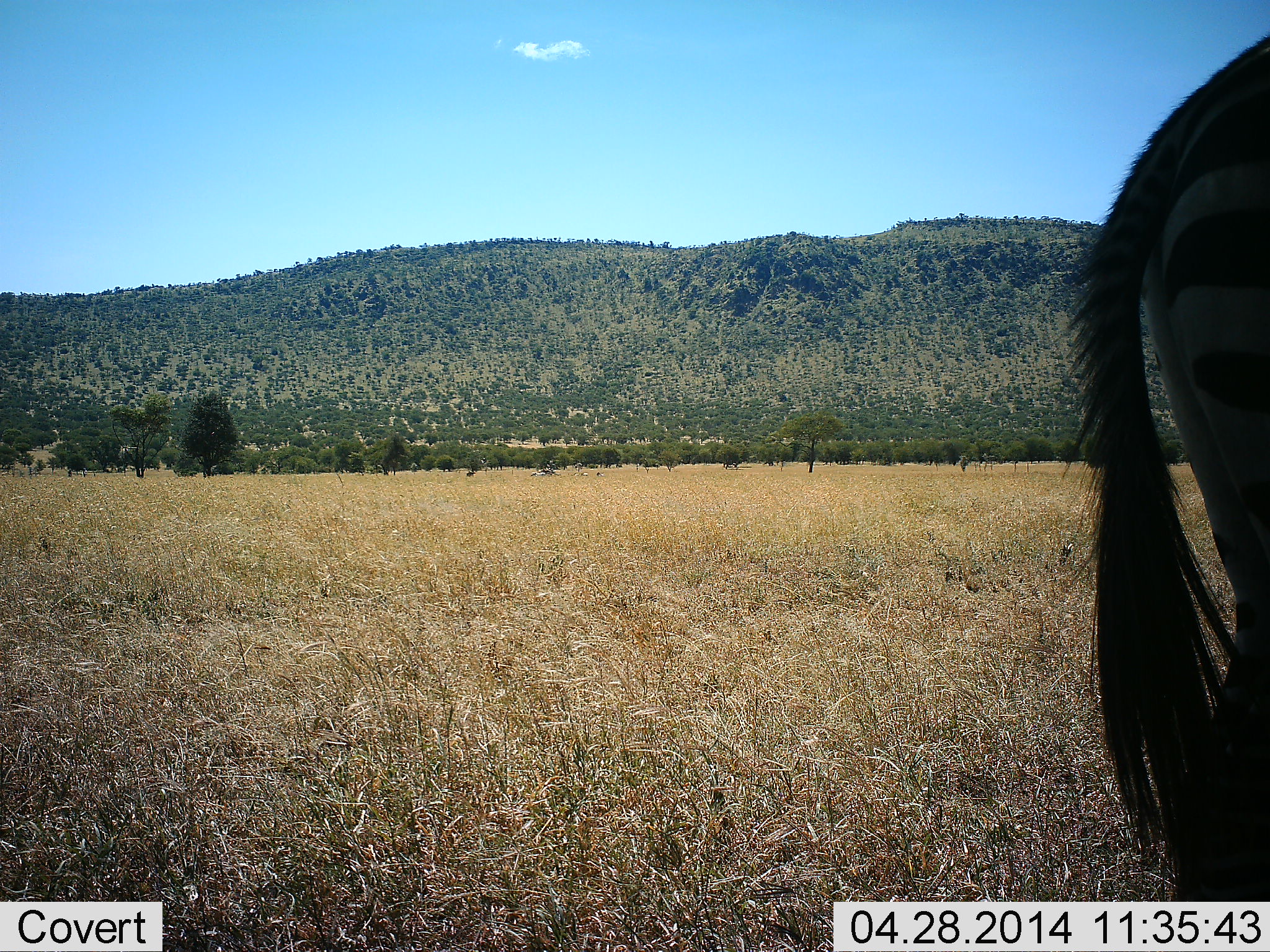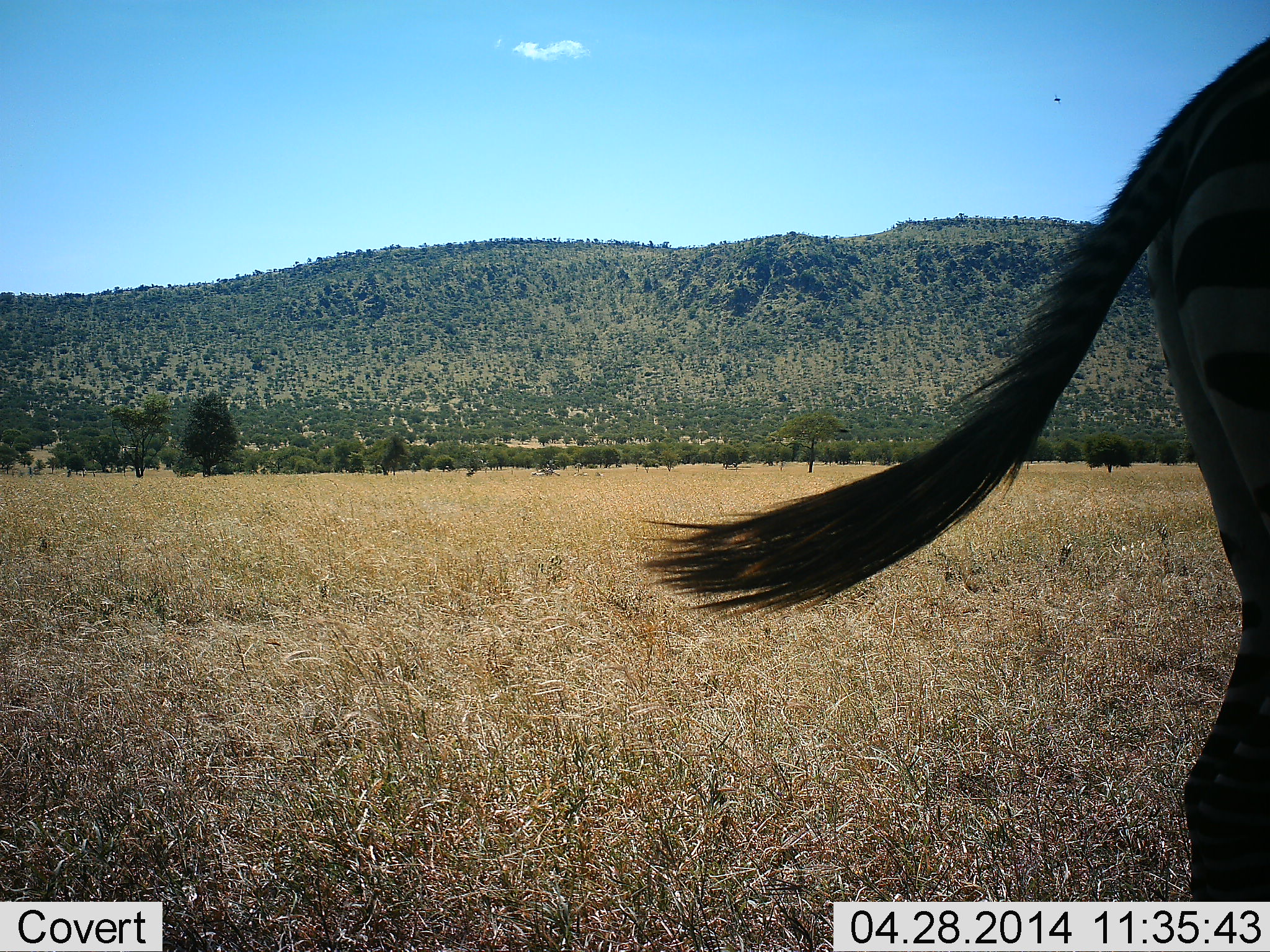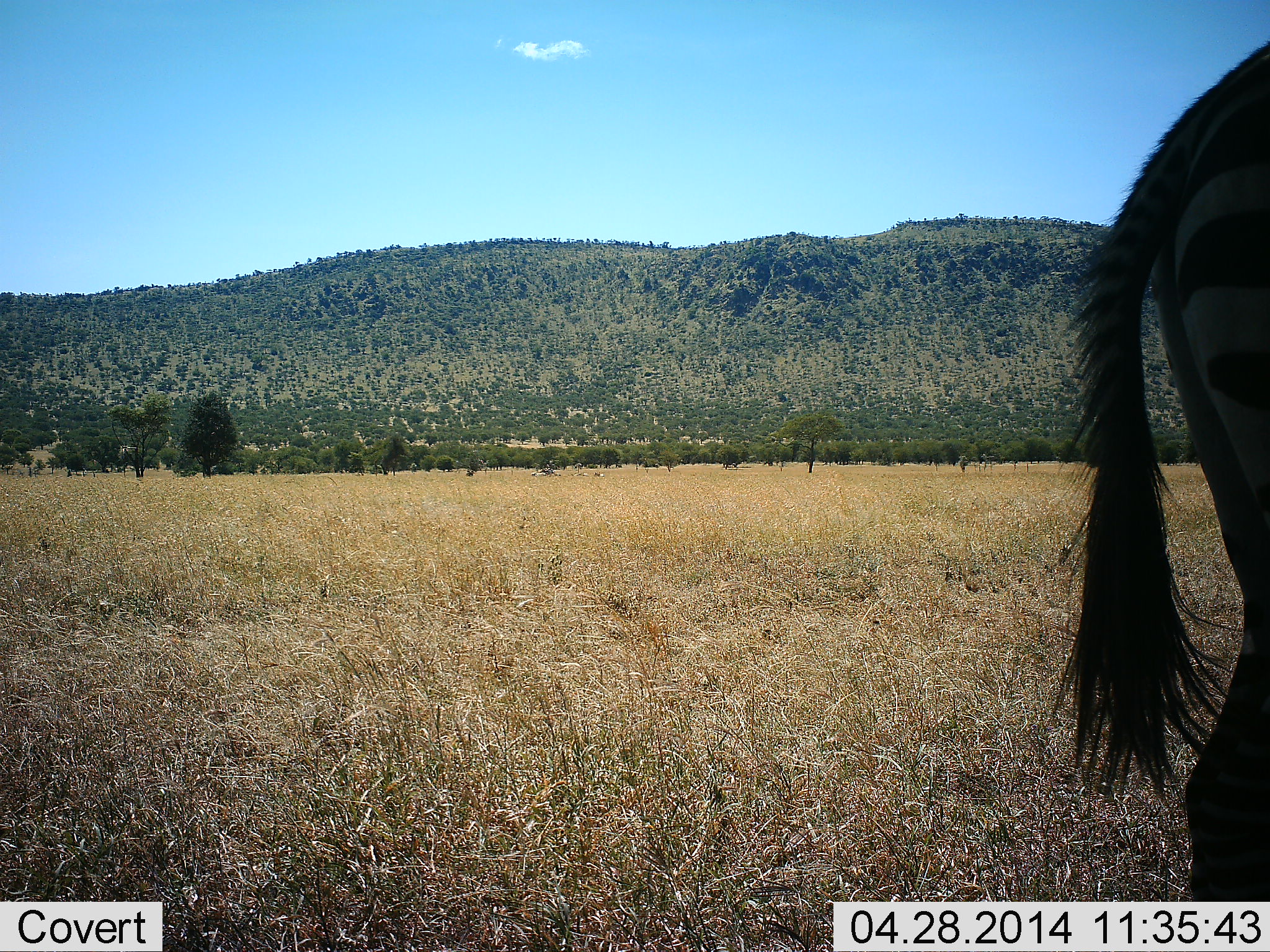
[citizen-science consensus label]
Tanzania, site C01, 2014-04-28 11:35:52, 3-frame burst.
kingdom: Animalia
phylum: Chordata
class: Mammalia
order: Perissodactyla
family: Equidae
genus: Equus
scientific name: Equus quagga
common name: plains zebra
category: zebra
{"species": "zebra (plains zebra) (Equus quagga)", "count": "1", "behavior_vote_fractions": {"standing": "90%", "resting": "0%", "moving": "10%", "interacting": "0%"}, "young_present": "0%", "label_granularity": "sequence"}